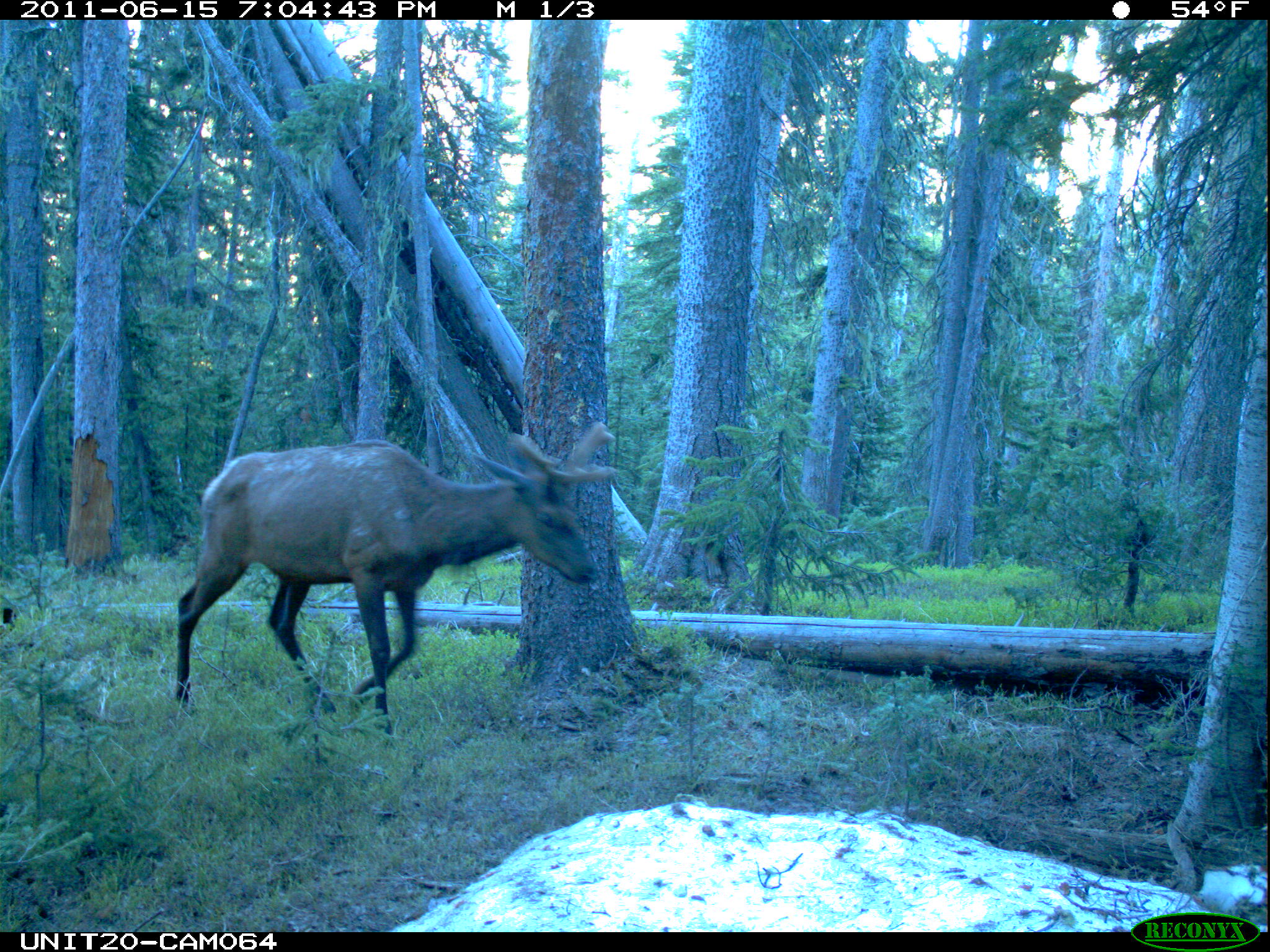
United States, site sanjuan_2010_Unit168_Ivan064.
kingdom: Animalia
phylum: Chordata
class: Mammalia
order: Artiodactyla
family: Cervidae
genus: Cervus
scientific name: Cervus elaphus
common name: red deer